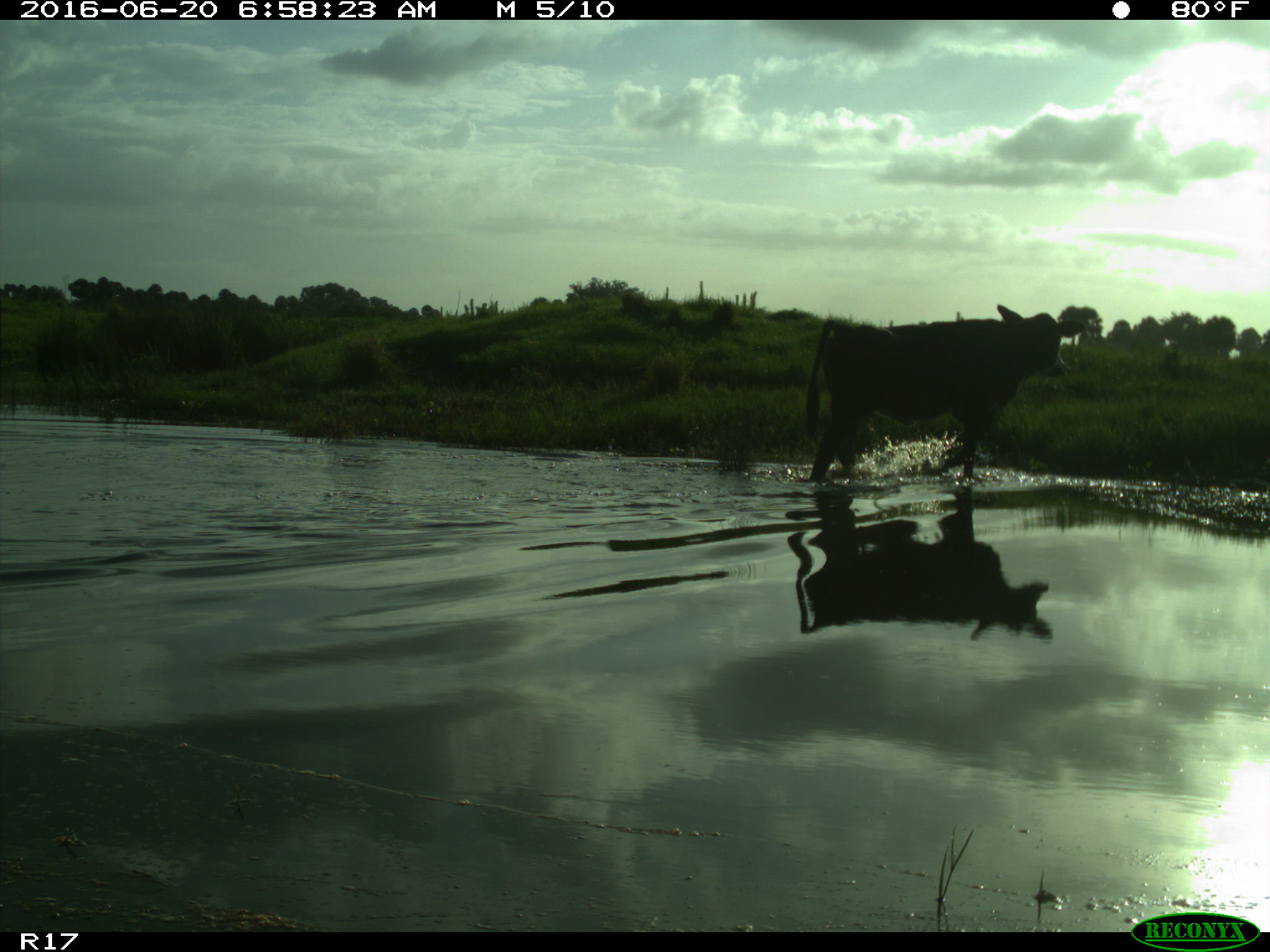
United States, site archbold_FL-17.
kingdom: Animalia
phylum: Chordata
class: Mammalia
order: Artiodactyla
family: Bovidae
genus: Bos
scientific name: Bos taurus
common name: domestic cow